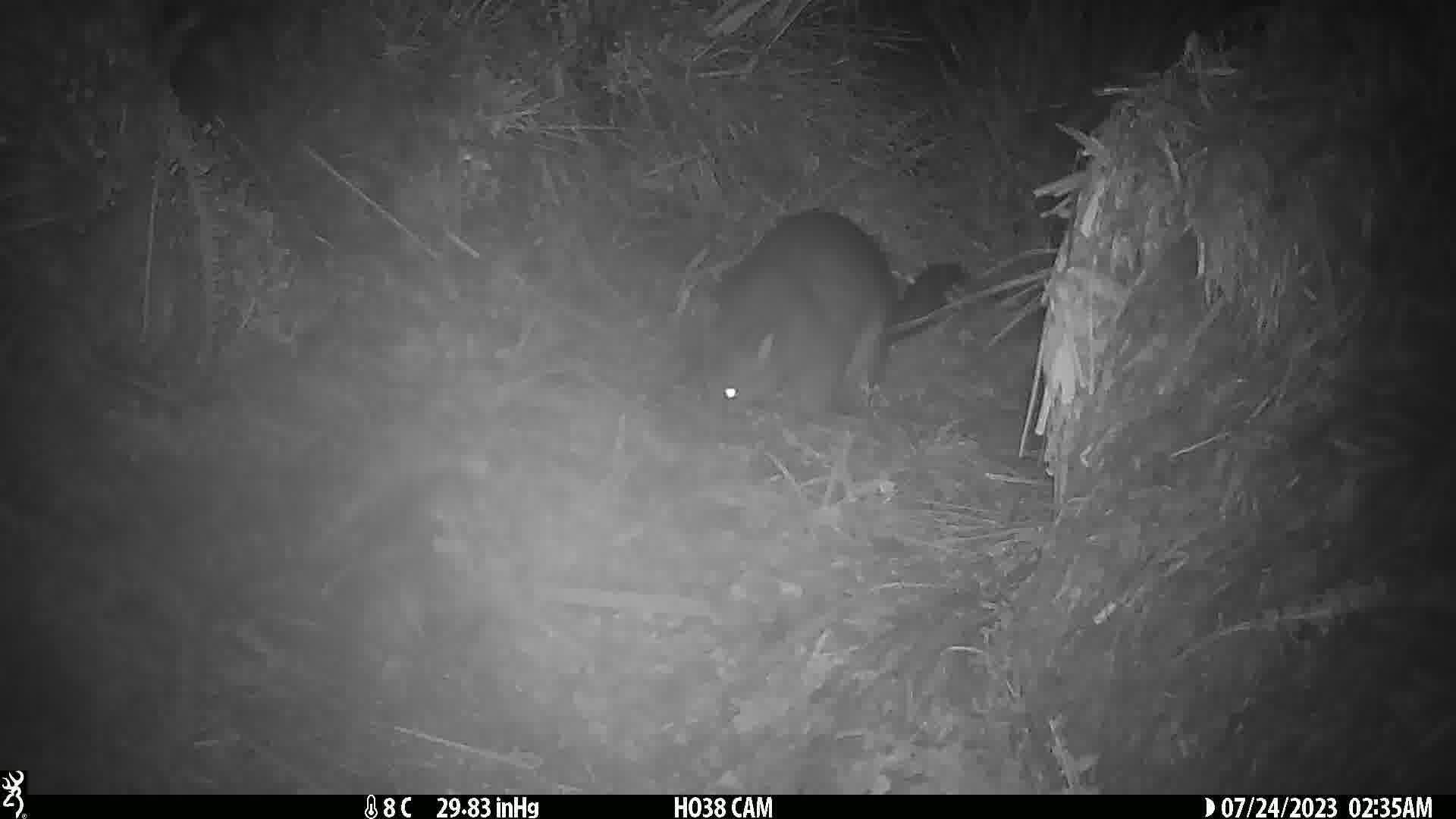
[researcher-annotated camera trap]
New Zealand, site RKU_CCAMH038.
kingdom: Animalia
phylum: Chordata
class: Mammalia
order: Diprotodontia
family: Phalangeridae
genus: Trichosurus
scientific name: Trichosurus vulpecula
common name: common brushtail possum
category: possum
Possum (common brushtail possum) (Trichosurus vulpecula).